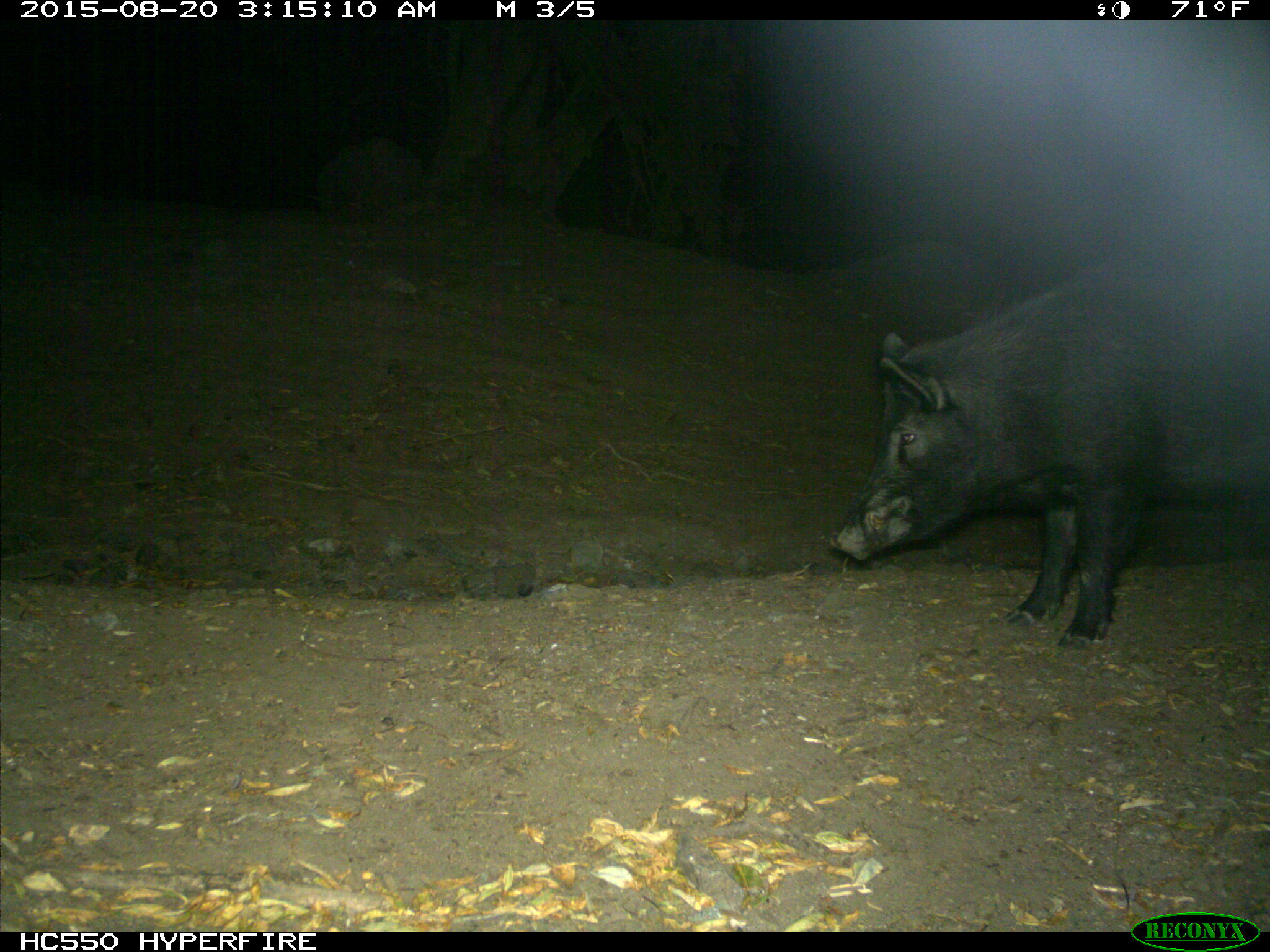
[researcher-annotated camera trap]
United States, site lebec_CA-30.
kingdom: Animalia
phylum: Chordata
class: Mammalia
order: Artiodactyla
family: Suidae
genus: Sus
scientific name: Sus scrofa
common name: wild boar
Sus scrofa (wild boar).